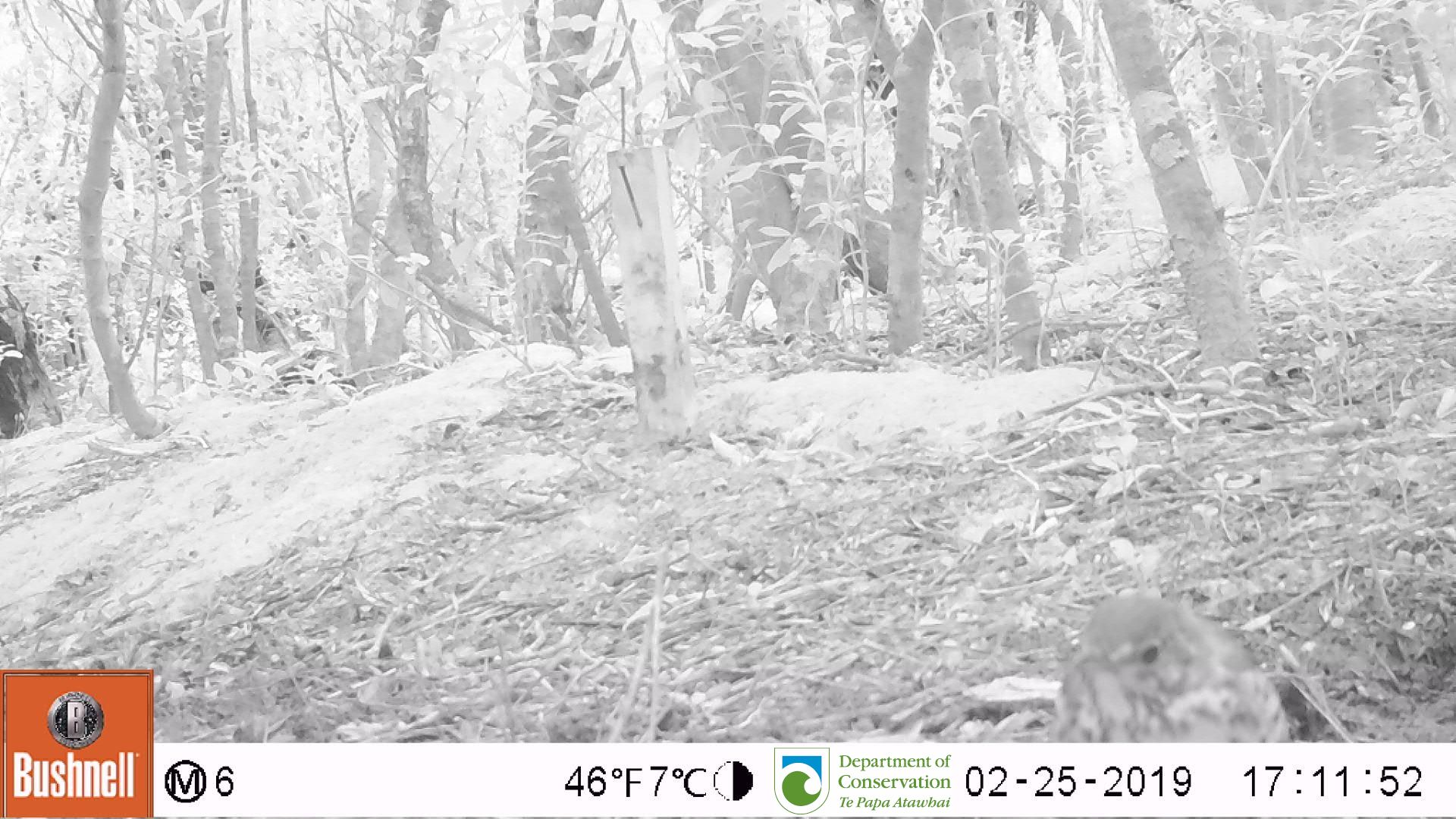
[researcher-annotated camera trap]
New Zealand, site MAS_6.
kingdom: Animalia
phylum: Chordata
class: Aves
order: Passeriformes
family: Turdidae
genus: Turdus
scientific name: Turdus philomelos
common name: song thrush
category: thrush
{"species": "thrush (song thrush) (Turdus philomelos)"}